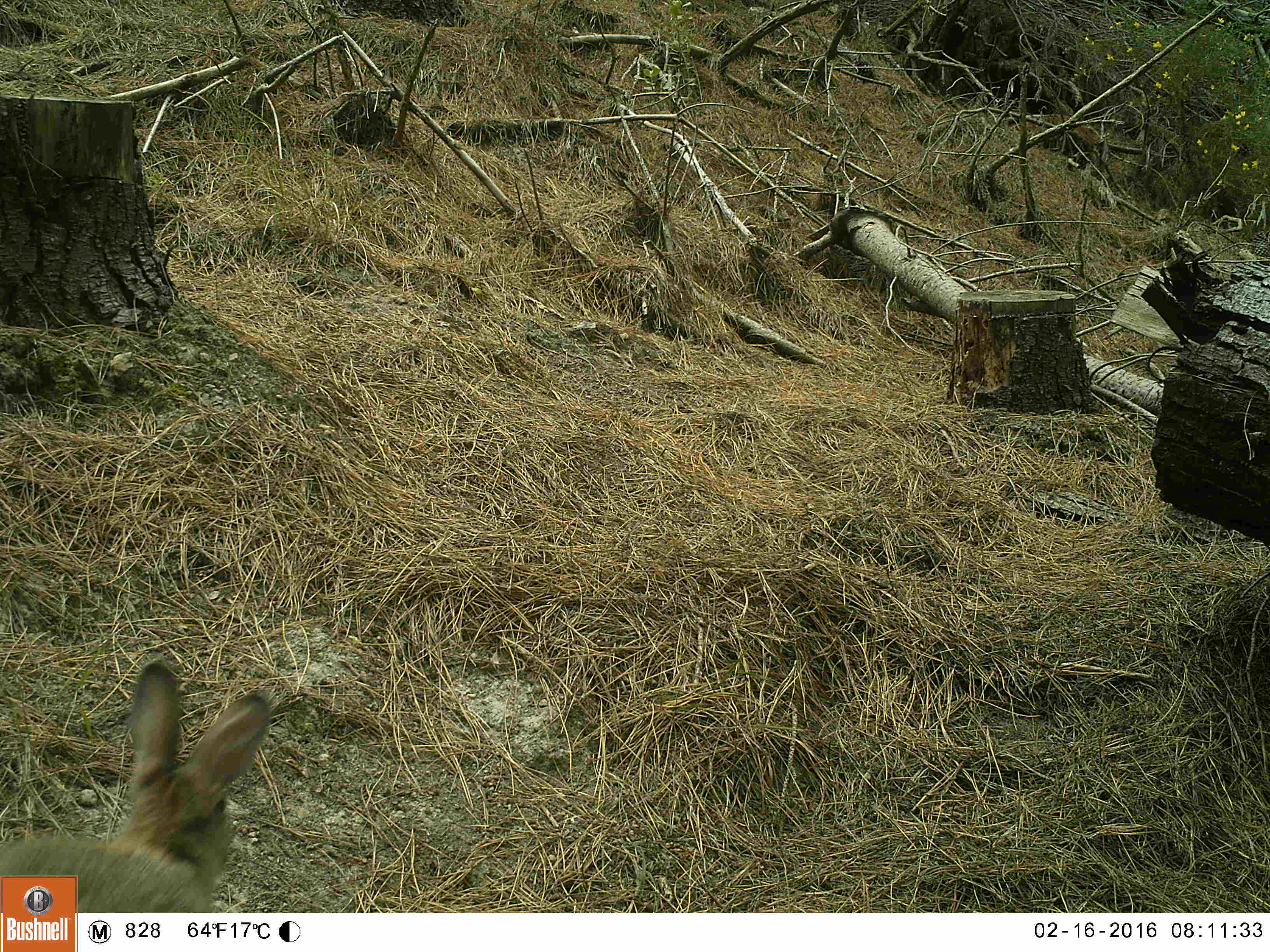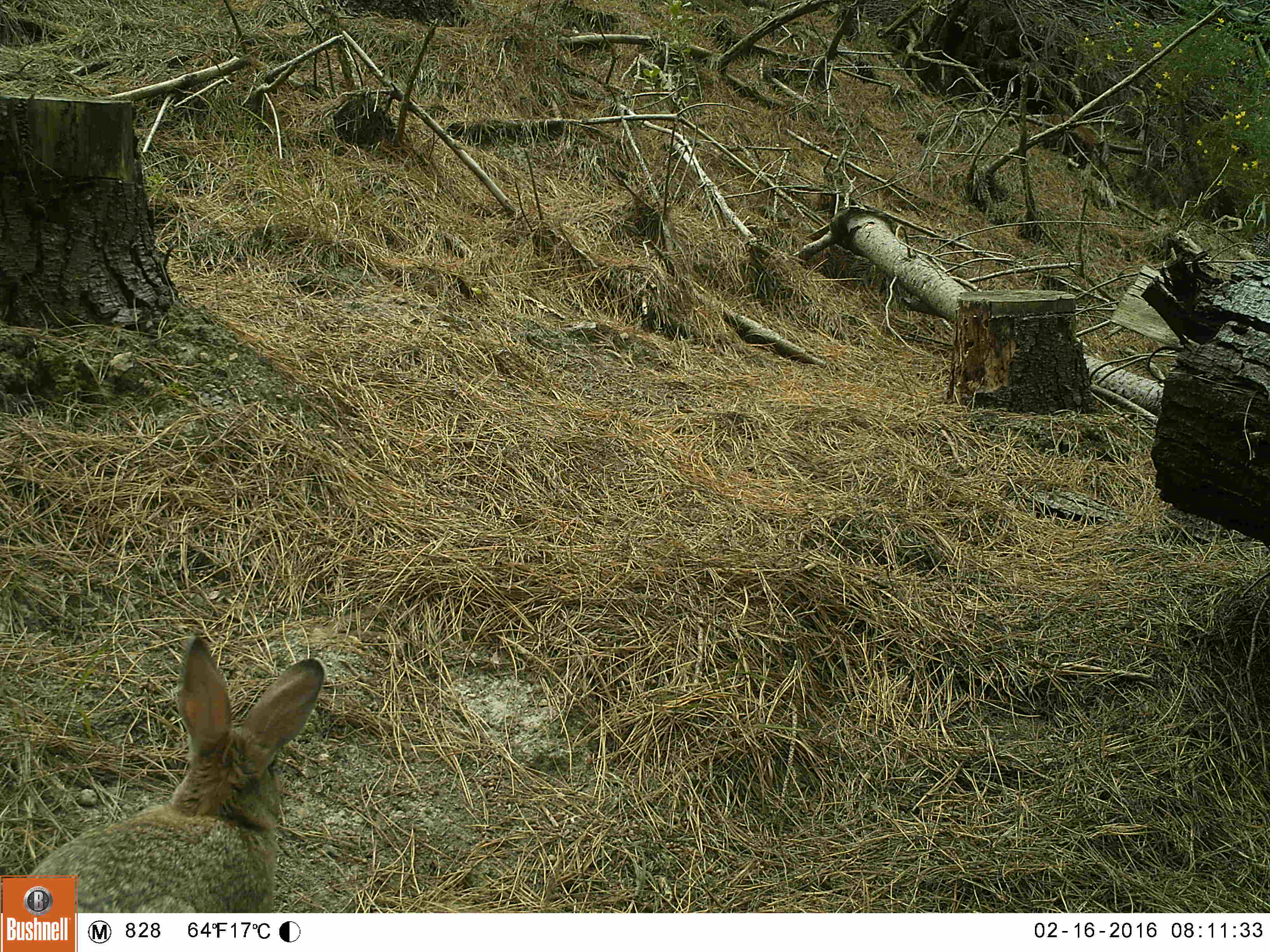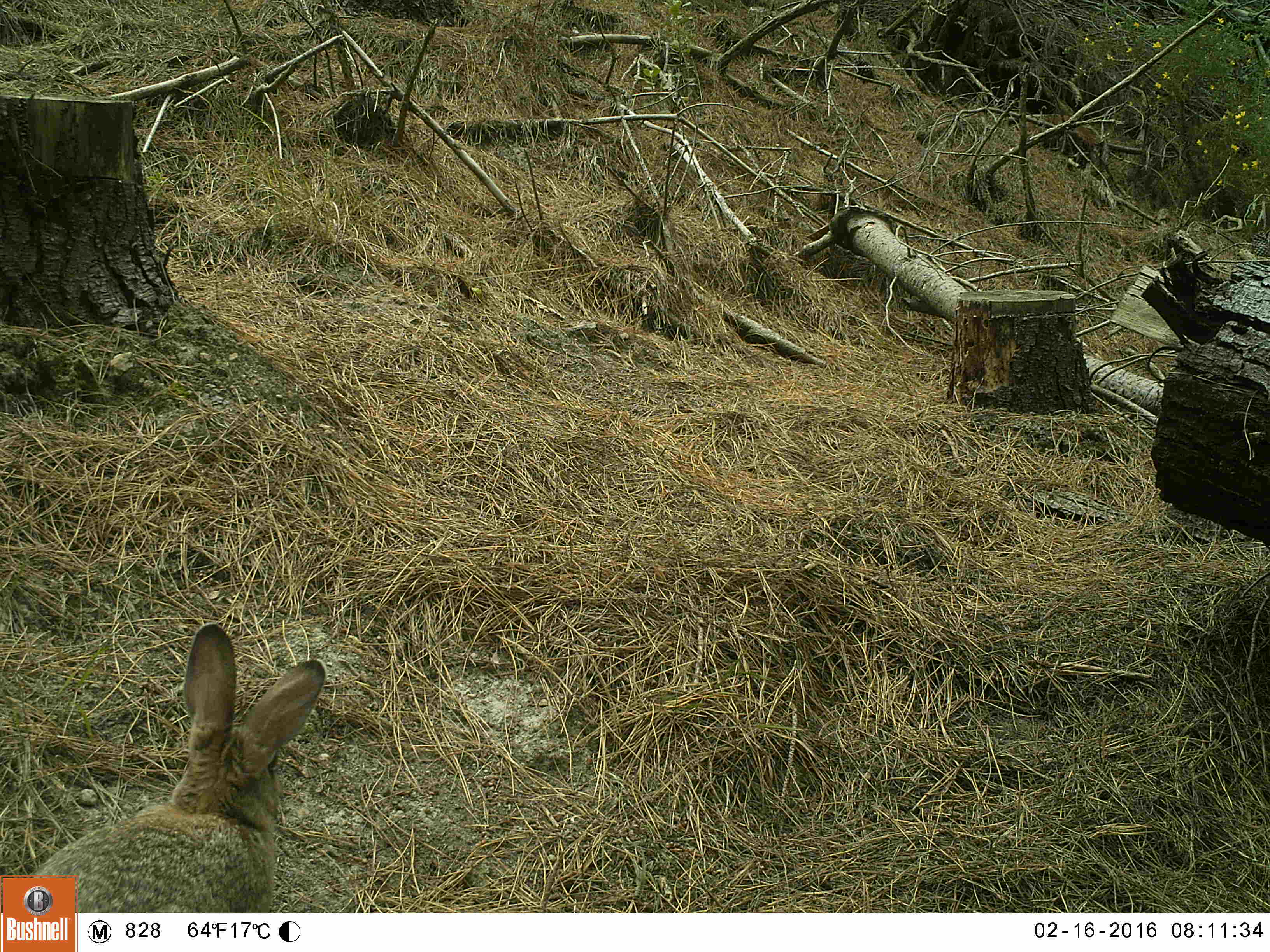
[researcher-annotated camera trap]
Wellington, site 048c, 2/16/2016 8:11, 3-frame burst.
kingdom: Animalia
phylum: Chordata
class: Mammalia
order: Lagomorpha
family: Leporidae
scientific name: Leporidae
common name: rabbit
Rabbit (Leporidae).